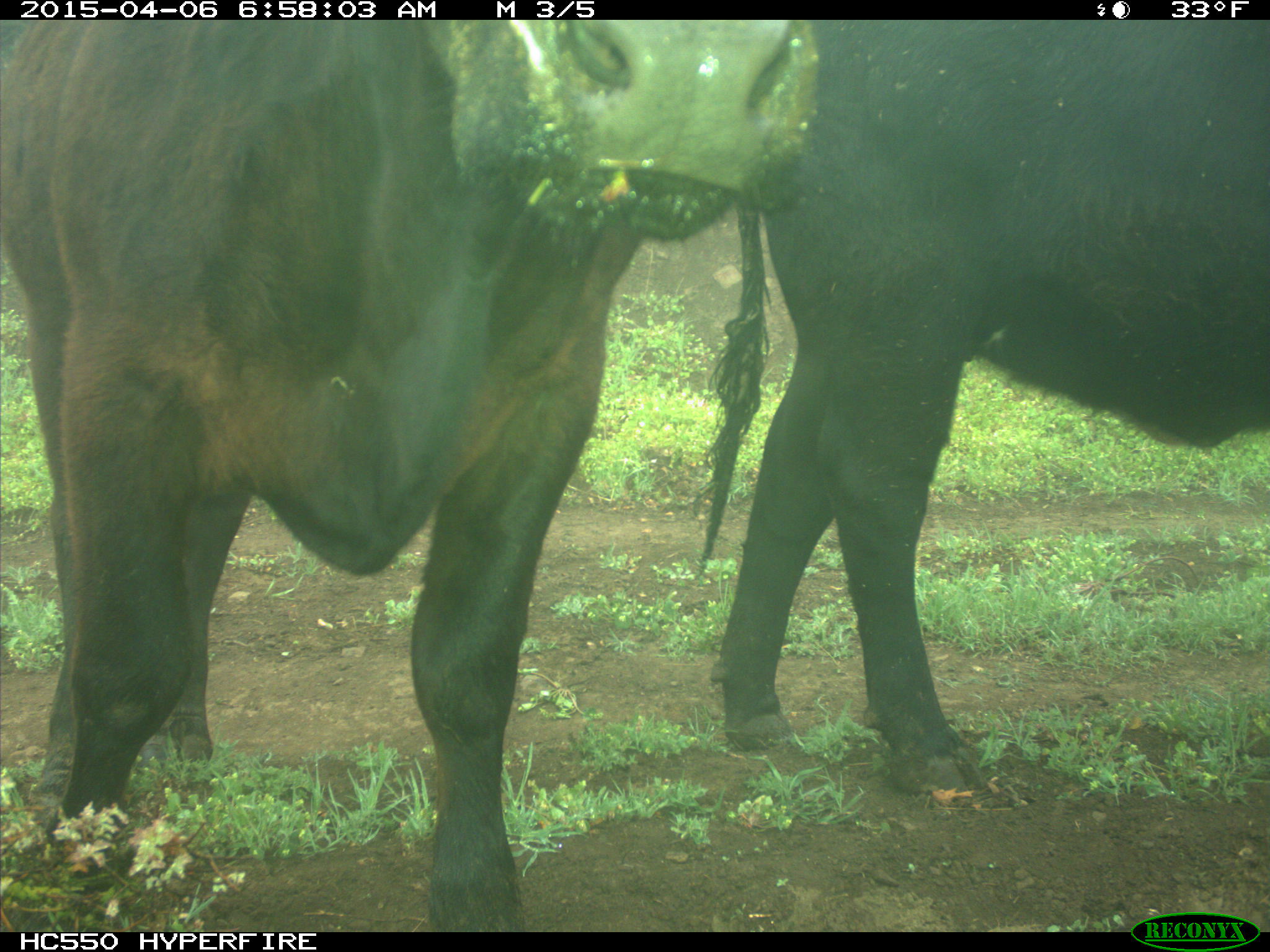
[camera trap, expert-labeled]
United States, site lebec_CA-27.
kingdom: Animalia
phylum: Chordata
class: Mammalia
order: Artiodactyla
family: Bovidae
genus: Bos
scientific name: Bos taurus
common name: domestic cow